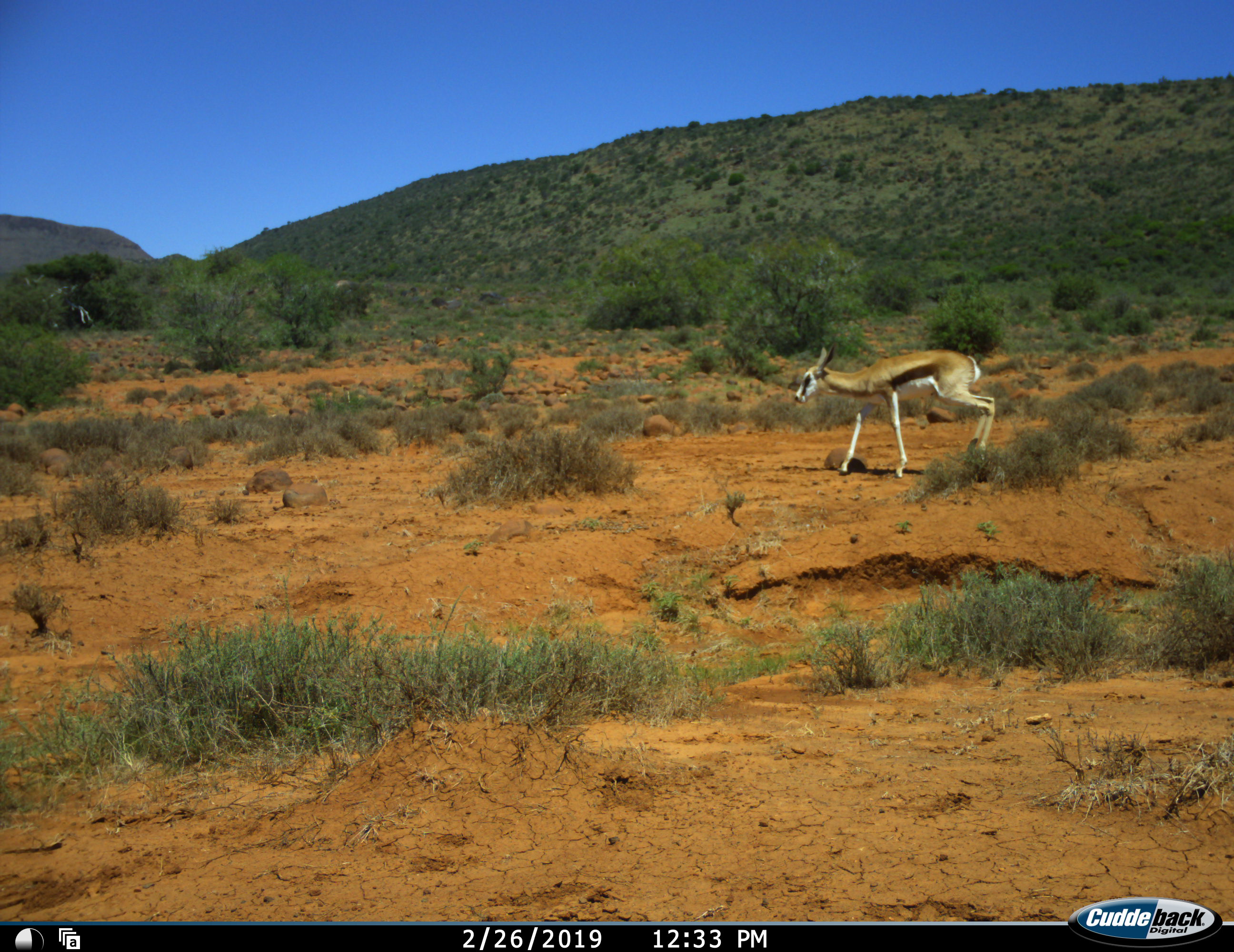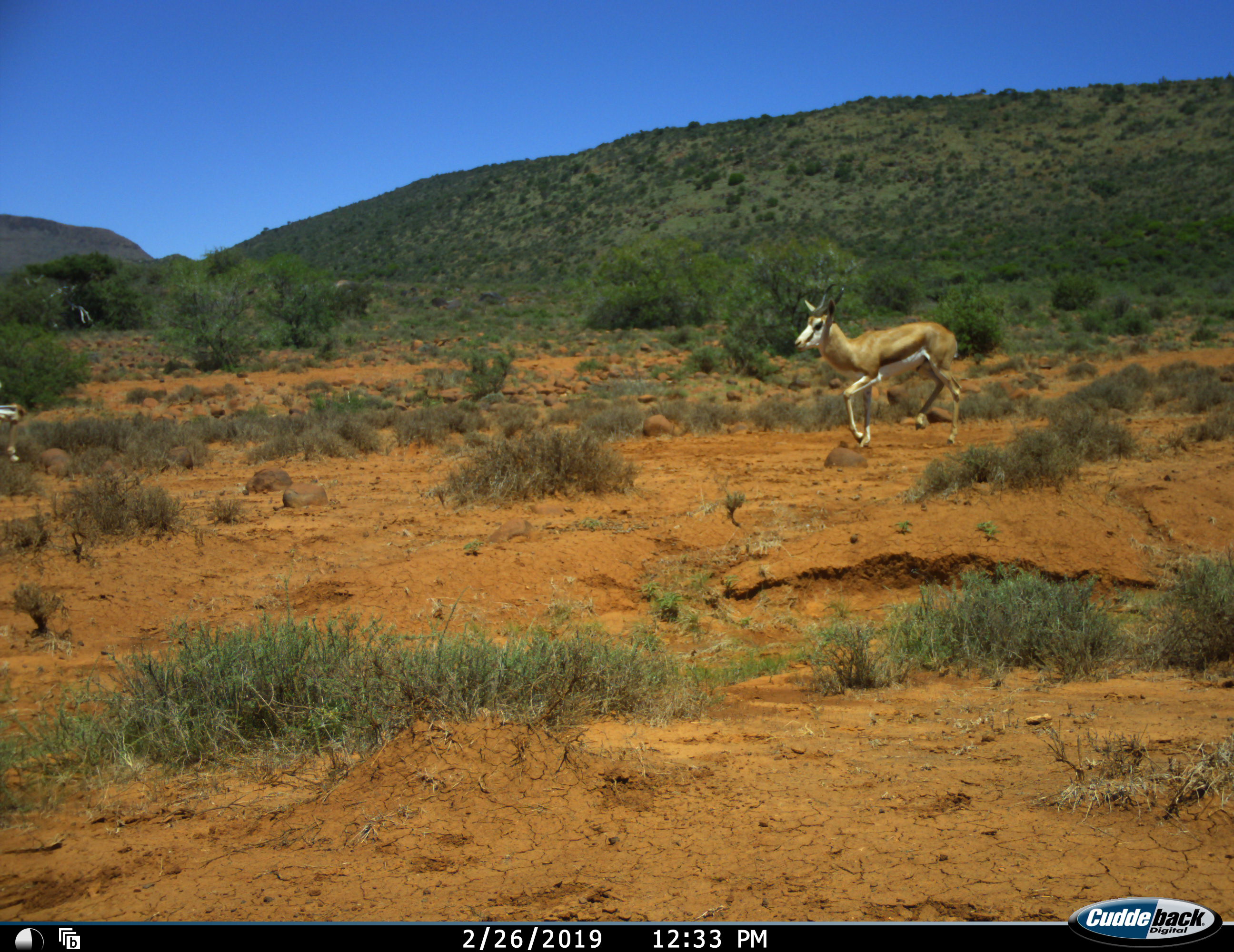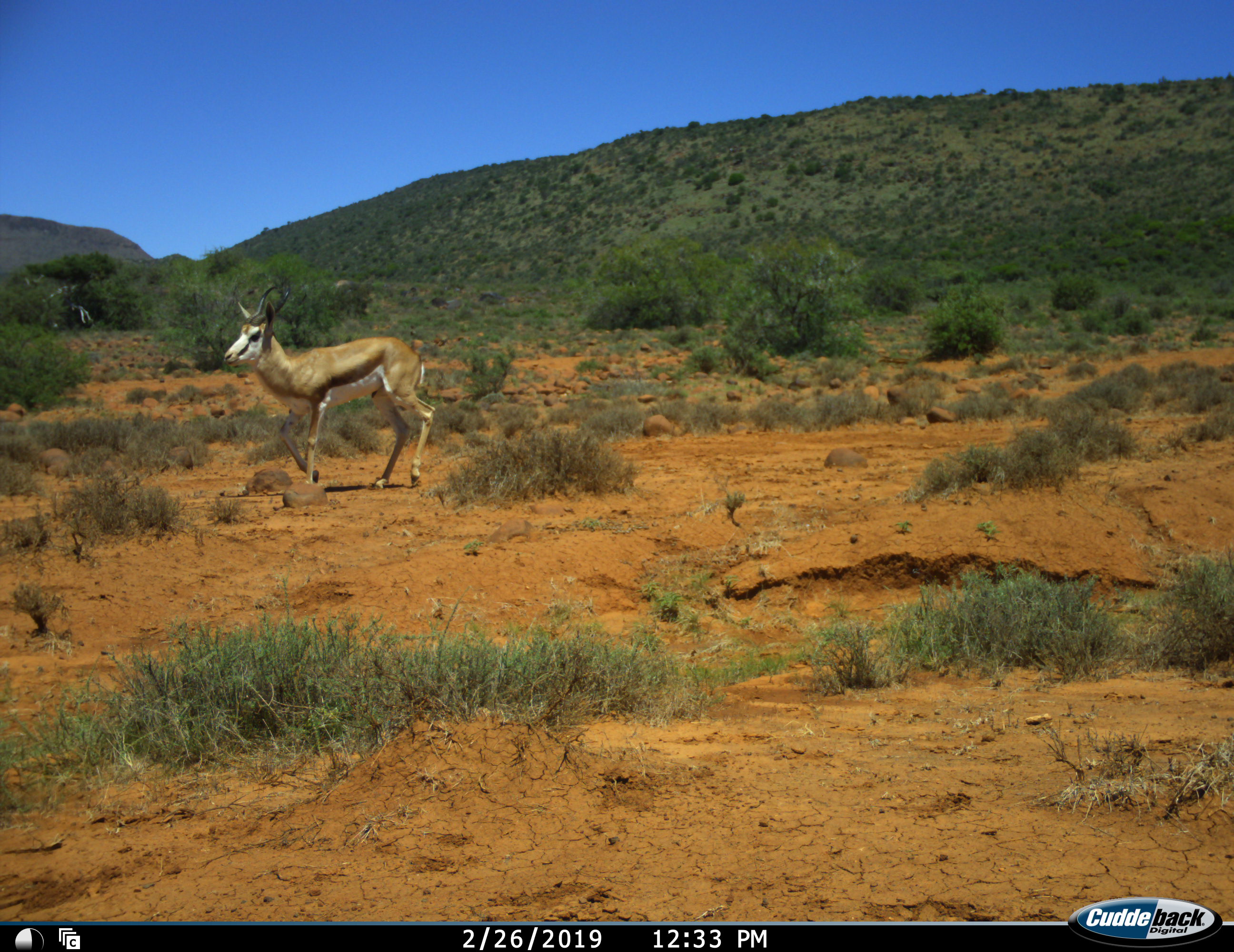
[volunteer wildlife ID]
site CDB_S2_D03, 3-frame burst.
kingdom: Animalia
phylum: Chordata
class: Mammalia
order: Artiodactyla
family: Bovidae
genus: Antidorcas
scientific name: Antidorcas marsupialis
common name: springbok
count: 1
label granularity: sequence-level